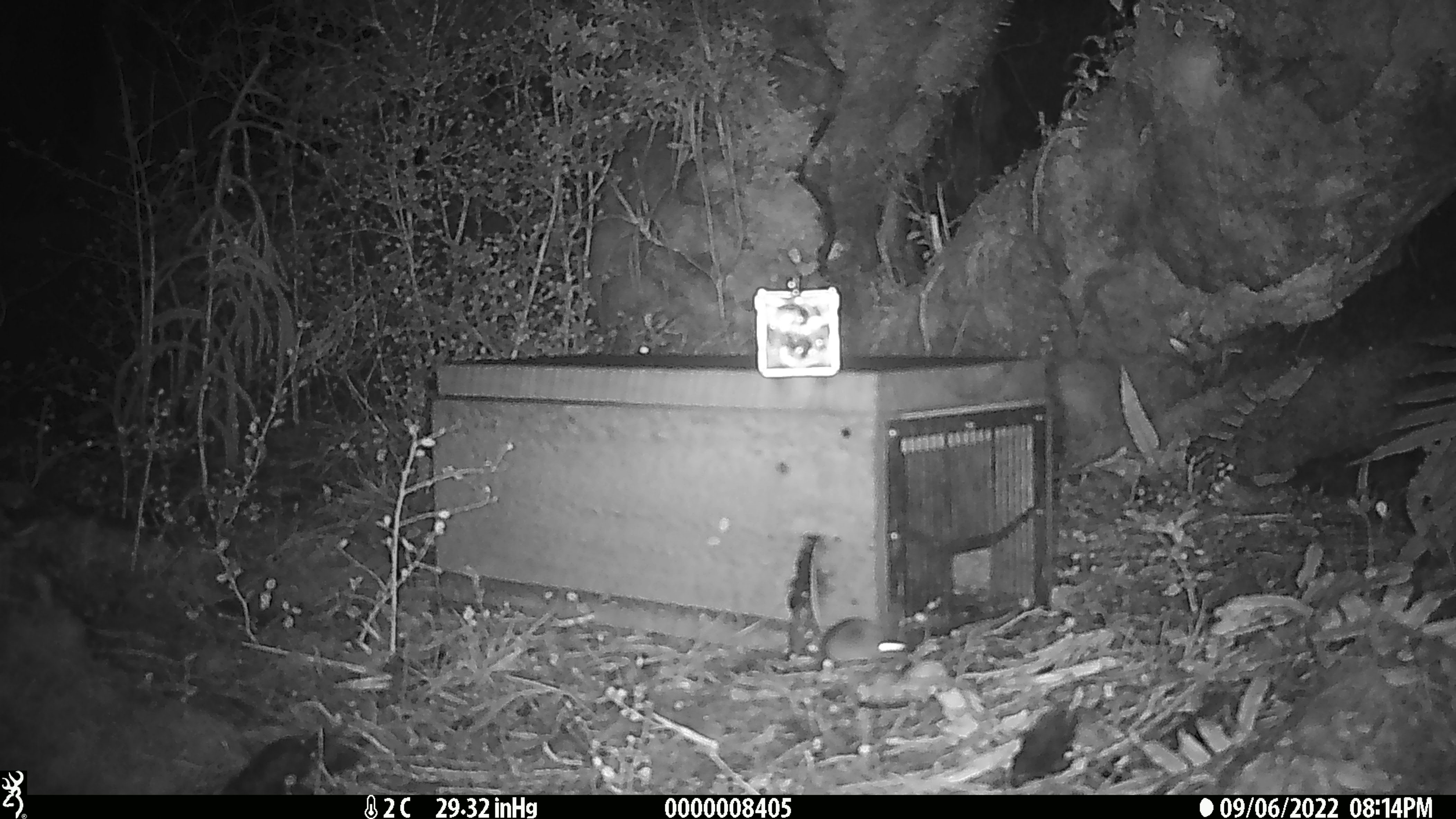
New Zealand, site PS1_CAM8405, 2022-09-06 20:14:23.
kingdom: Animalia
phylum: Chordata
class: Mammalia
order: Rodentia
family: Muridae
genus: Mus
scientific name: Mus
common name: mouse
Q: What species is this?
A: Mouse (Mus).